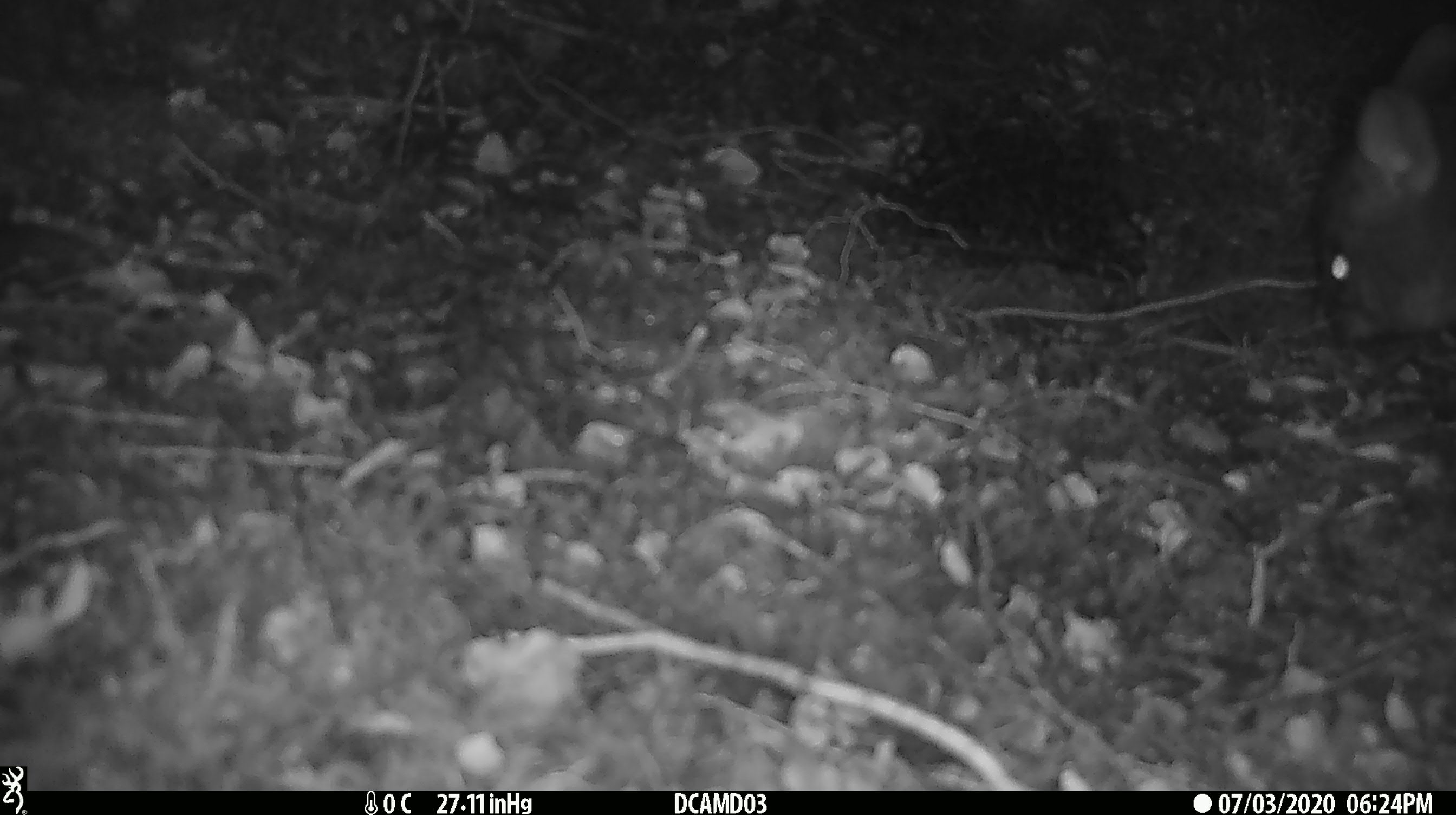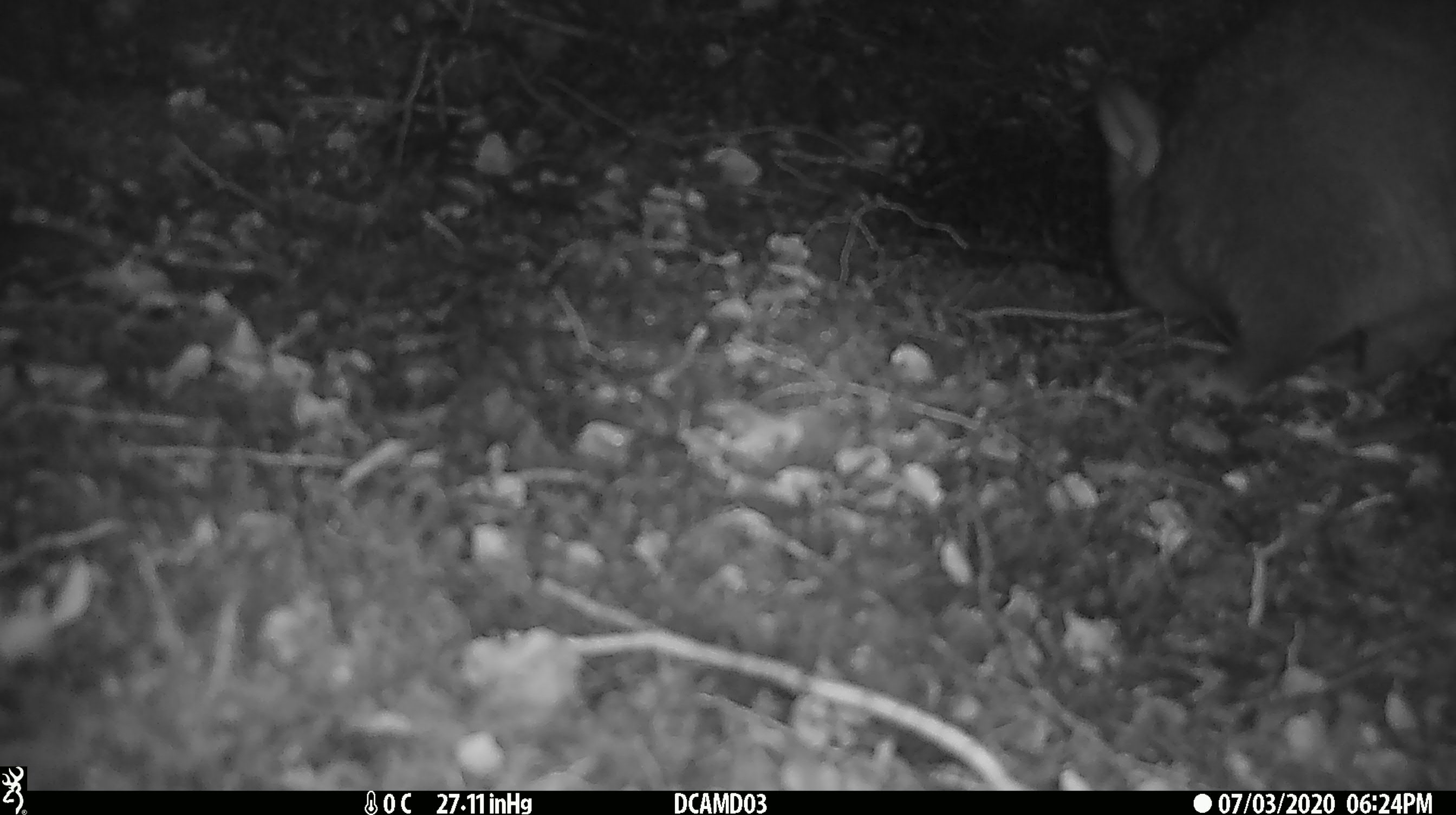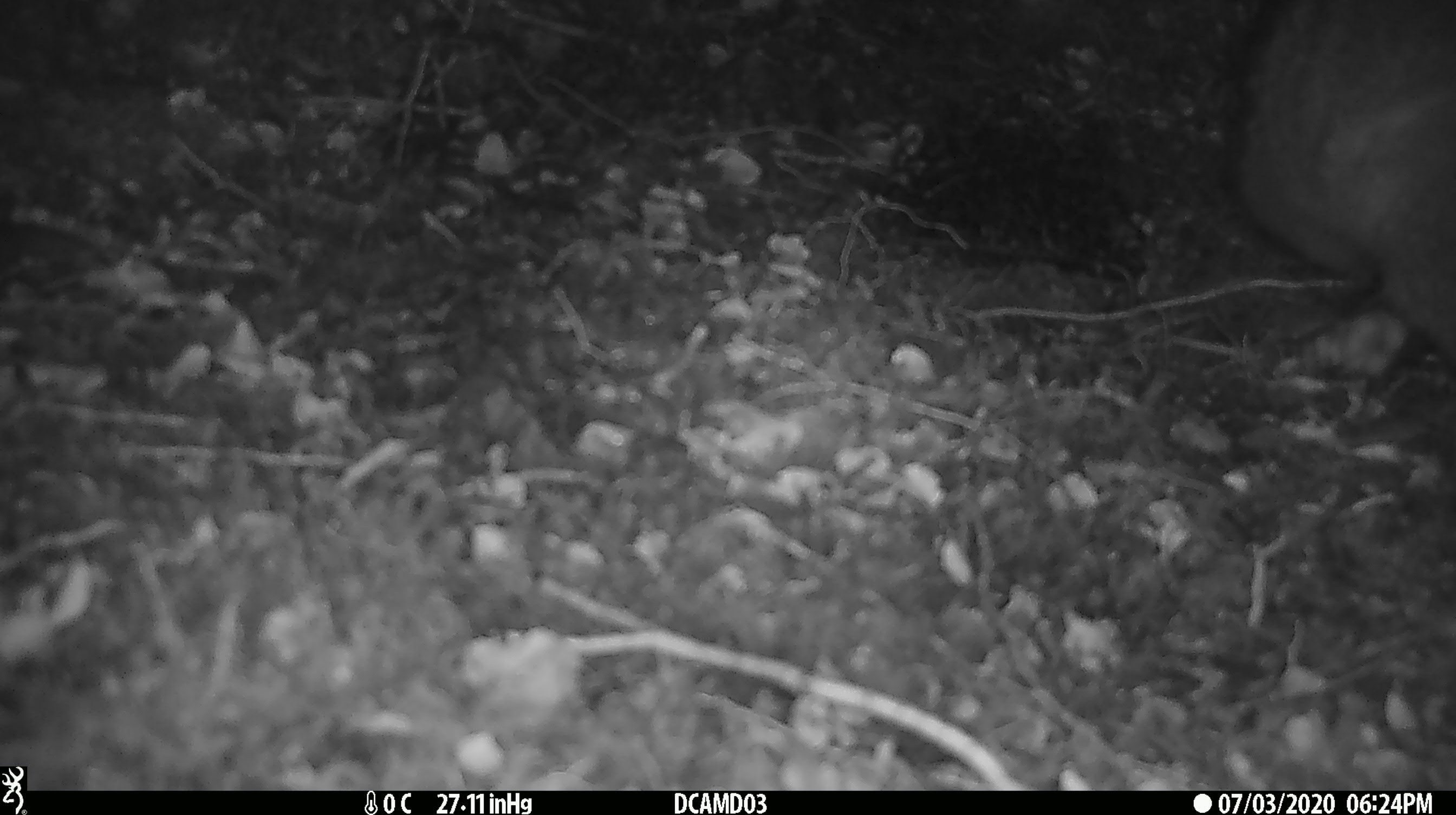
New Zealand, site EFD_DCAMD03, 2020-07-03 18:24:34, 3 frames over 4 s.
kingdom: Animalia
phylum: Chordata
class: Mammalia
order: Diprotodontia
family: Phalangeridae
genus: Trichosurus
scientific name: Trichosurus vulpecula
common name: common brushtail possum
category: possum